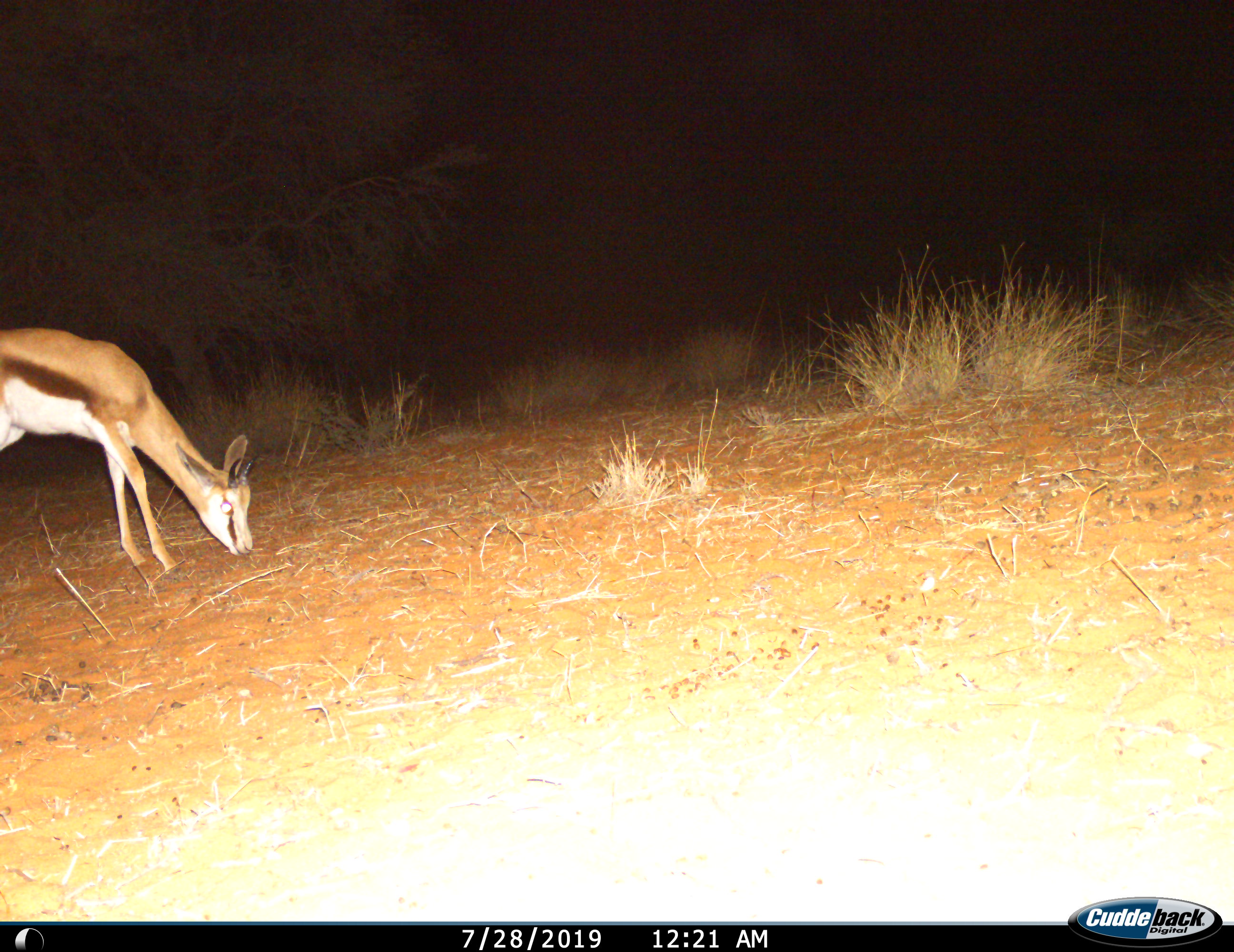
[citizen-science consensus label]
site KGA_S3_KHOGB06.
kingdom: Animalia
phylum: Chordata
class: Mammalia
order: Artiodactyla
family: Bovidae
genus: Antidorcas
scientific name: Antidorcas marsupialis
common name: springbok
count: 1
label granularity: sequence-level